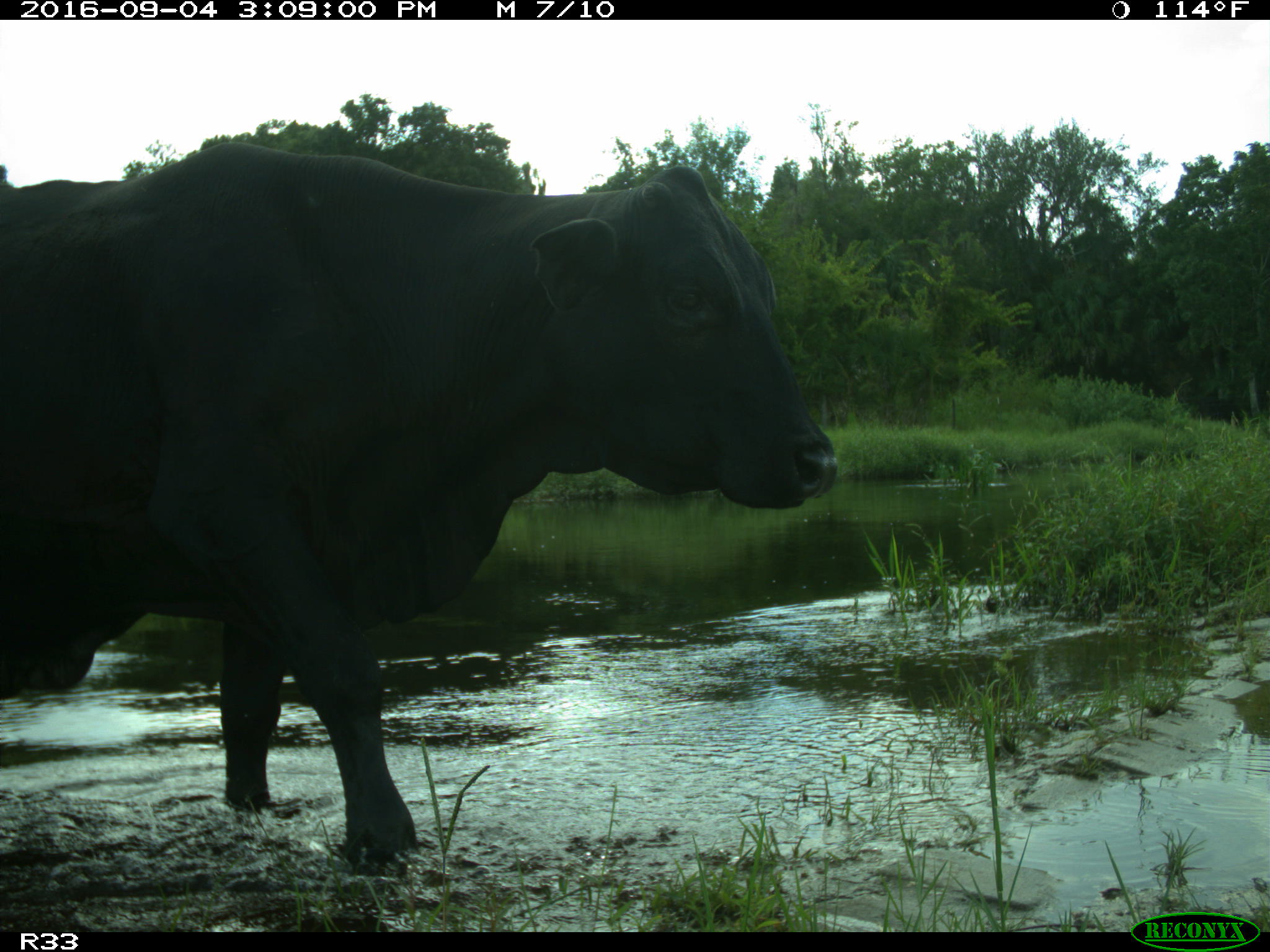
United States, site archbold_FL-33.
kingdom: Animalia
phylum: Chordata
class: Mammalia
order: Artiodactyla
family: Bovidae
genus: Bos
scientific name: Bos taurus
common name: domestic cow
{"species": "Bos taurus (domestic cow)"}